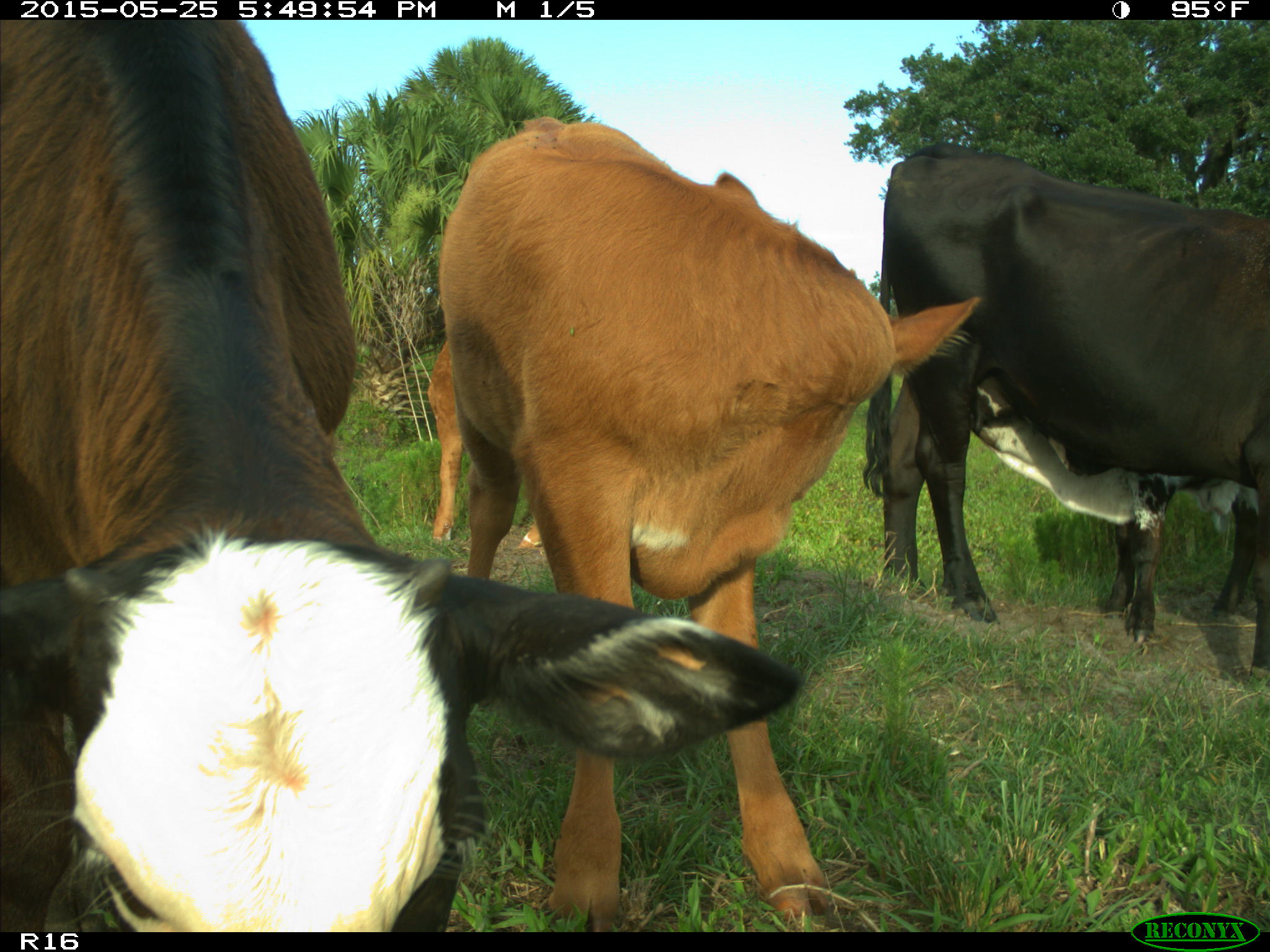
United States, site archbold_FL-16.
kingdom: Animalia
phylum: Chordata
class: Mammalia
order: Artiodactyla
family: Bovidae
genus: Bos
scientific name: Bos taurus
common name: domestic cow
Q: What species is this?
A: Bos taurus (domestic cow).